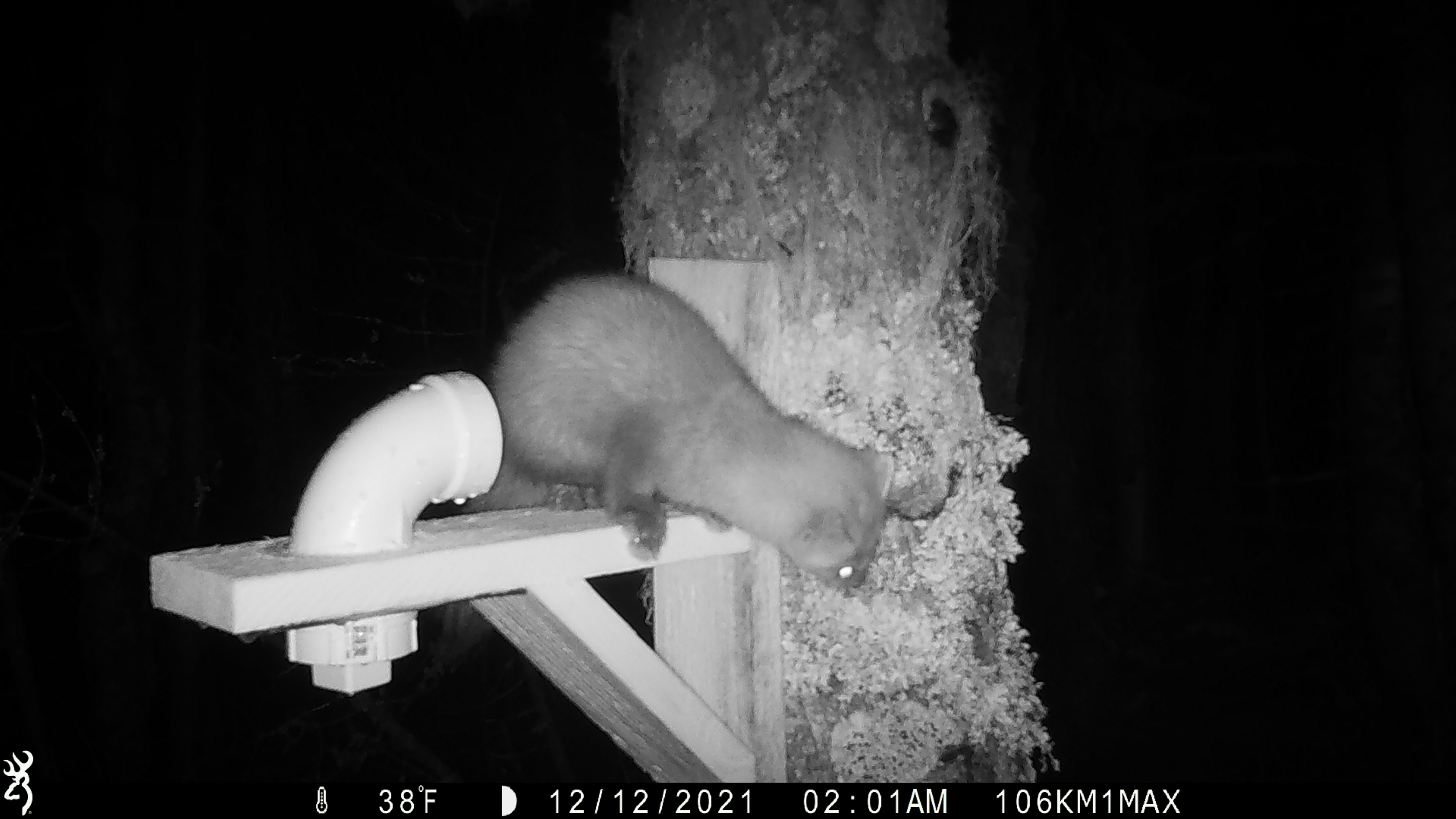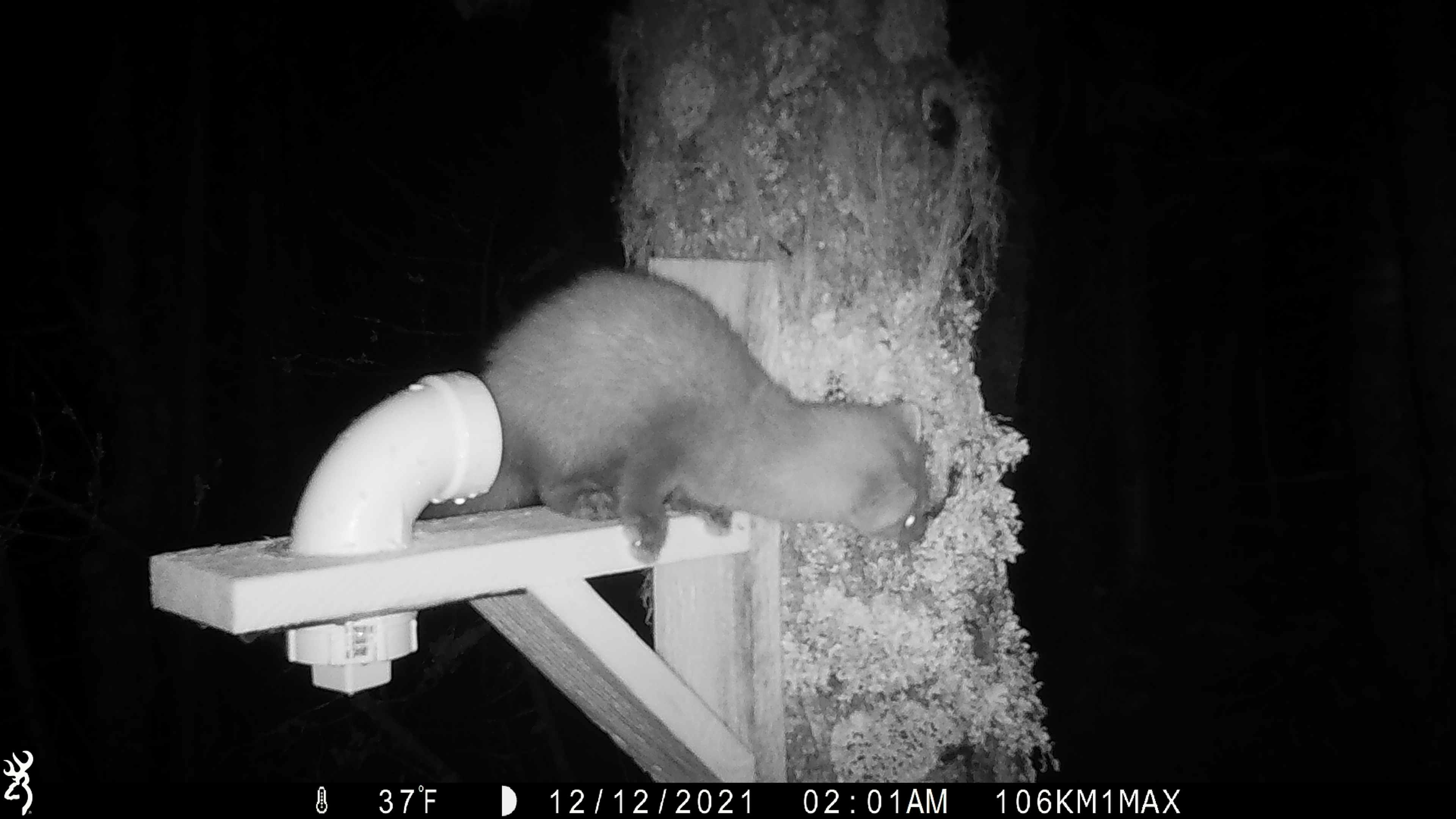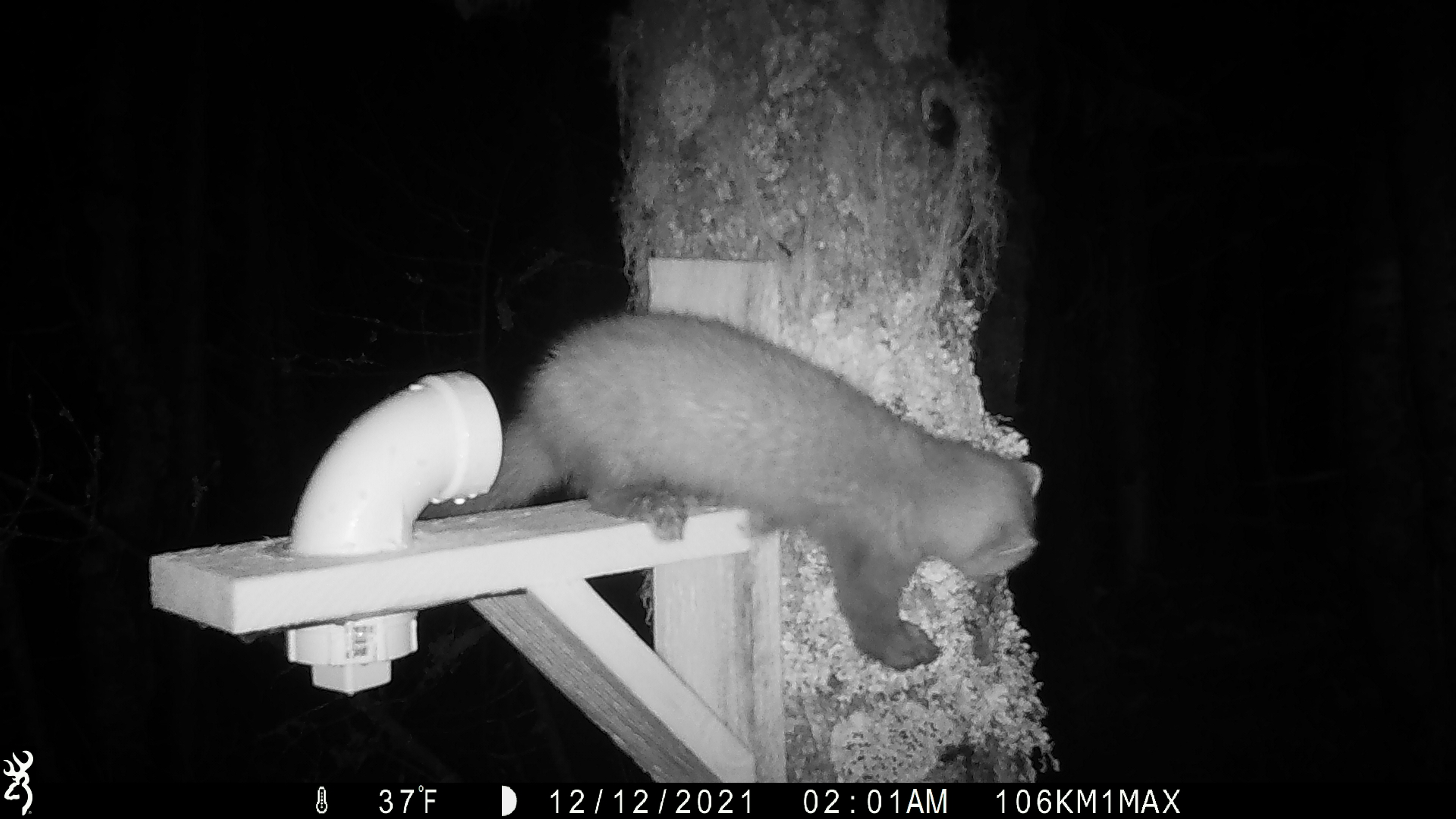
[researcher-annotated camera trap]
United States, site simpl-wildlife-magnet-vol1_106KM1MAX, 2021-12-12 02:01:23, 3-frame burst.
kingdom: Animalia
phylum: Chordata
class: Mammalia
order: Carnivora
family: Mustelidae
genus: Martes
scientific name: Martes americana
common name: american marten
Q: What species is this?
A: American marten (Martes americana).